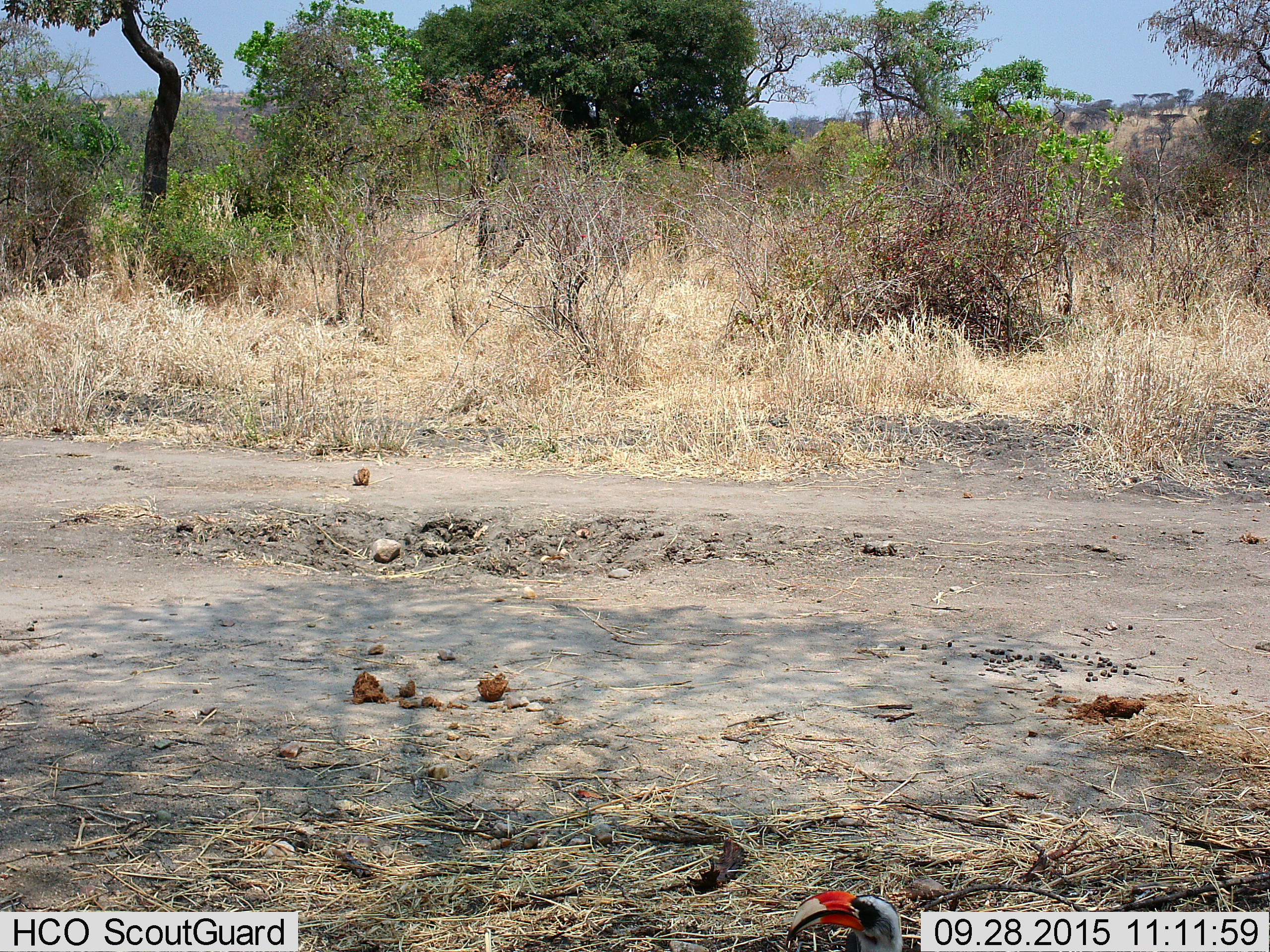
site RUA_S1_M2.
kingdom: Animalia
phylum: Chordata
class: Aves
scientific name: Aves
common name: bird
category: birdother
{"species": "birdother (bird) (Aves)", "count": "1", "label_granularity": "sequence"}